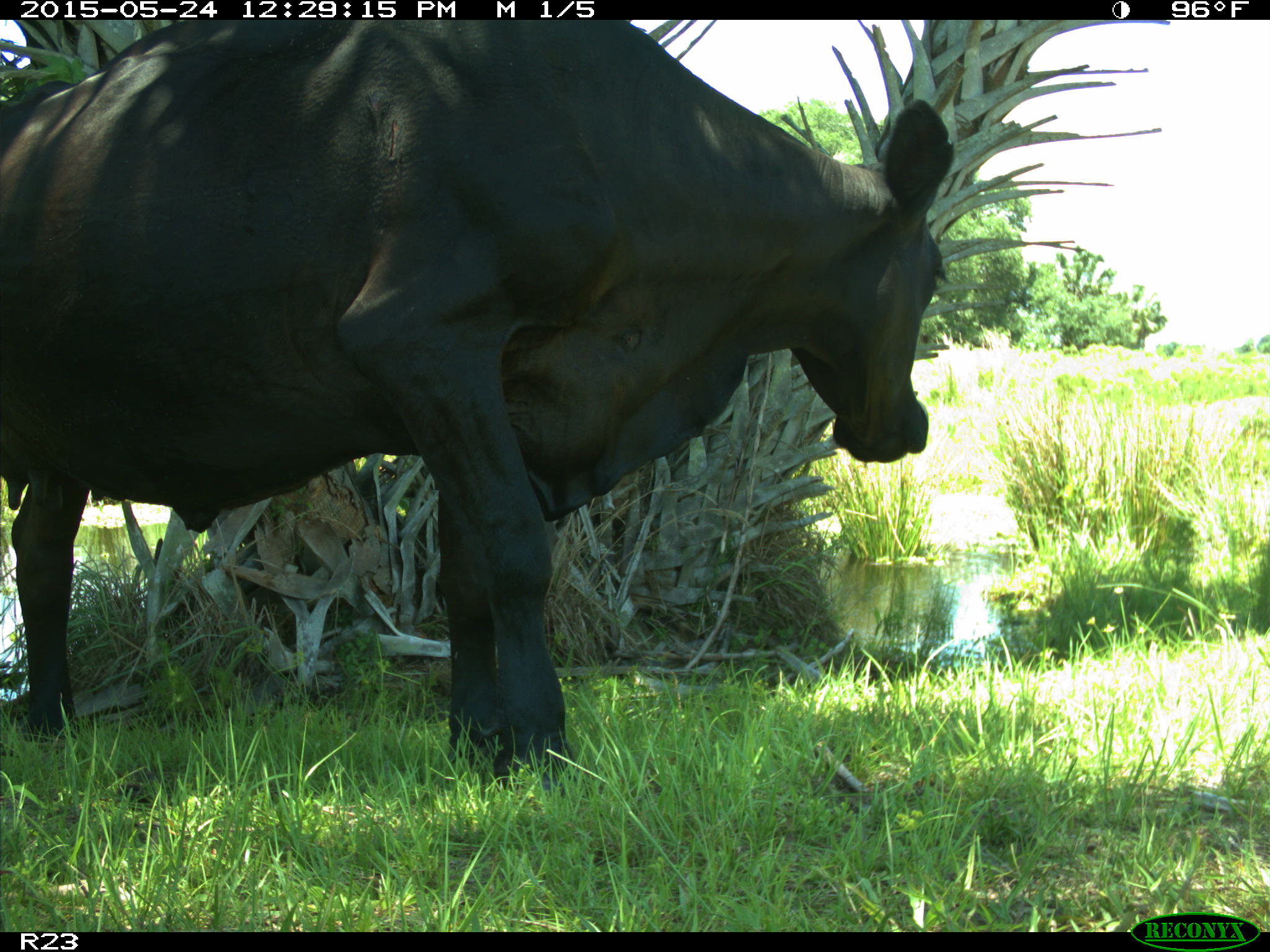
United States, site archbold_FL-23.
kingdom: Animalia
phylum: Chordata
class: Mammalia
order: Artiodactyla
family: Bovidae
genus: Bos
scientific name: Bos taurus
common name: domestic cow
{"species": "Bos taurus (domestic cow)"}